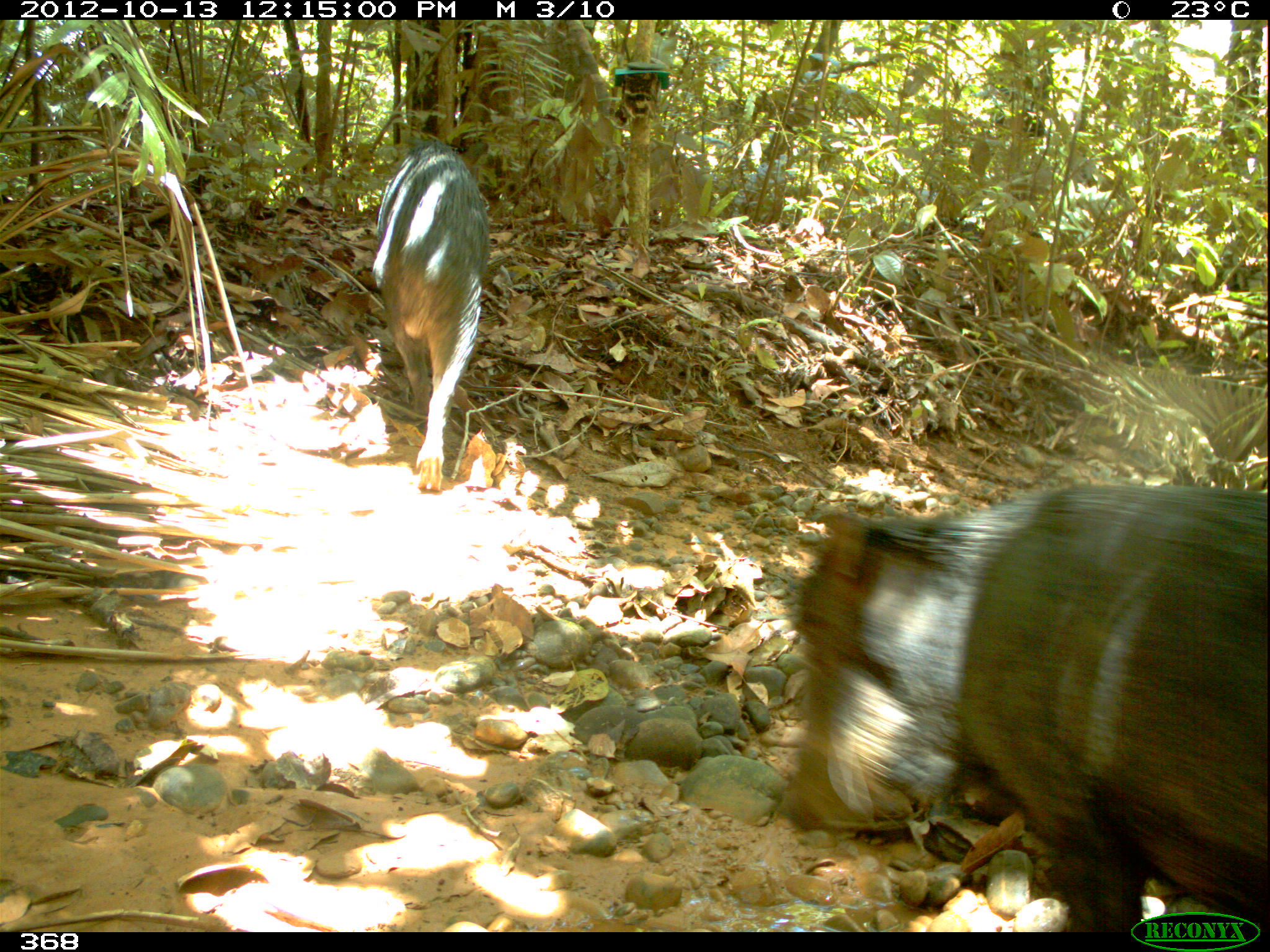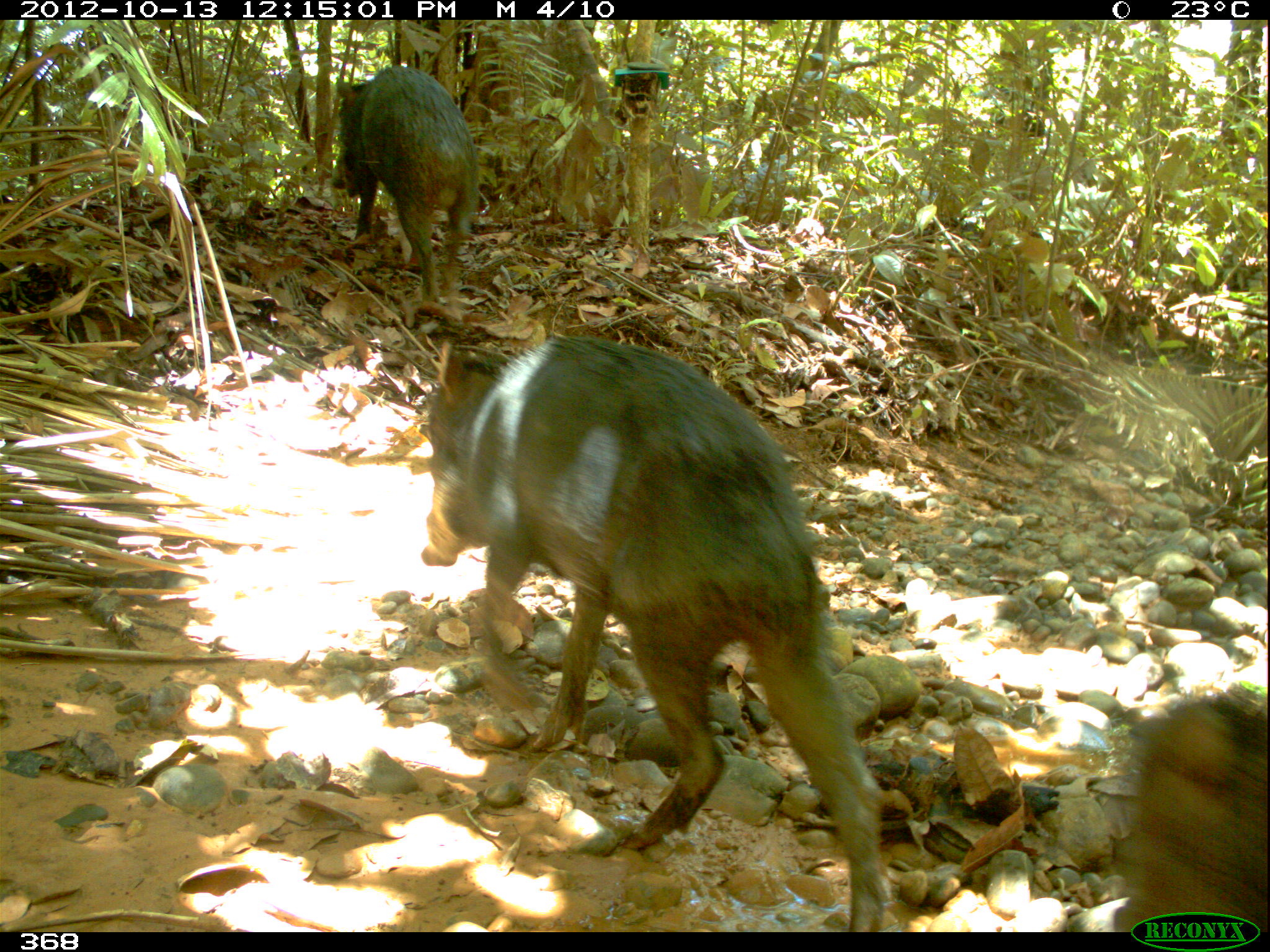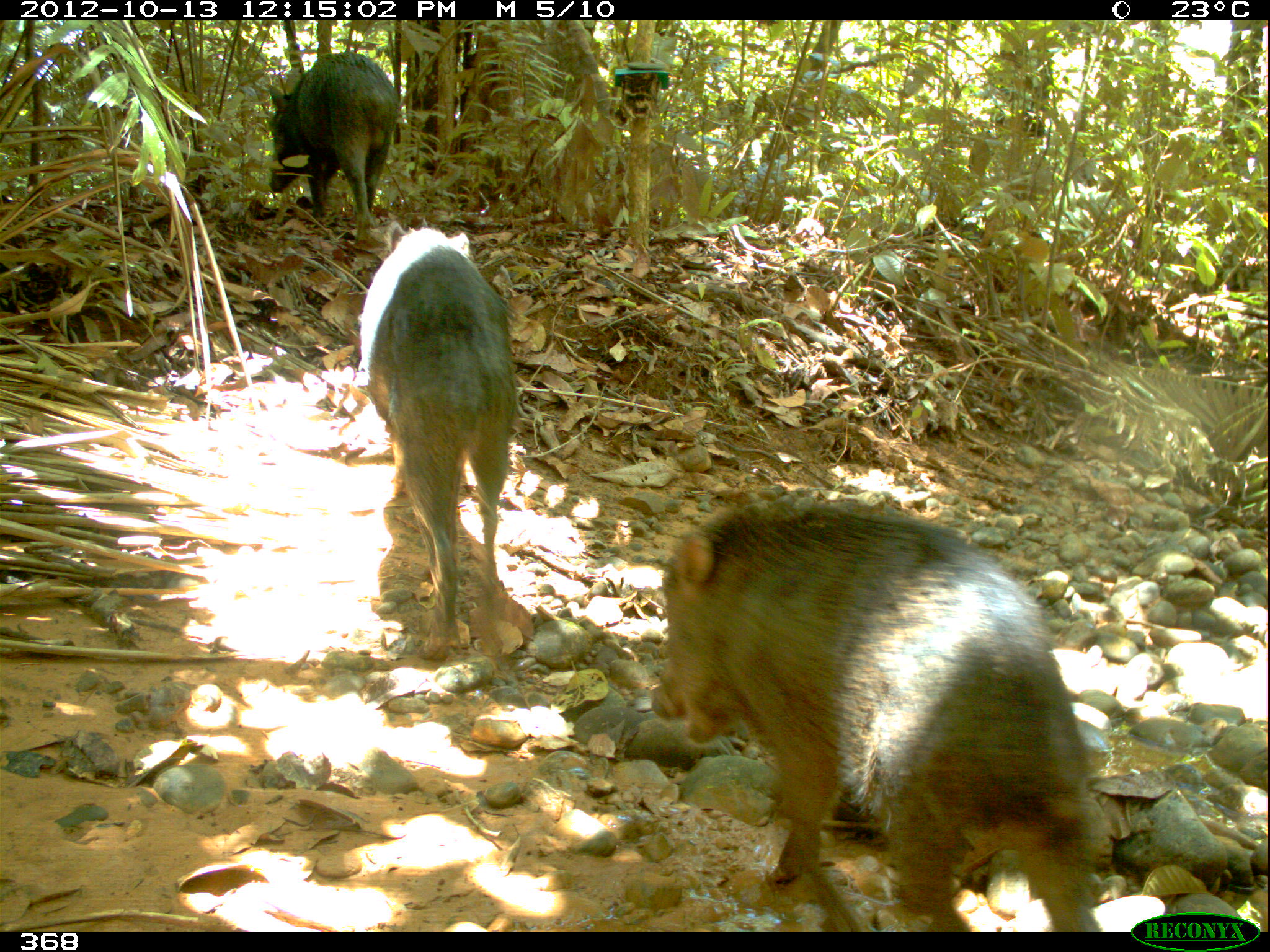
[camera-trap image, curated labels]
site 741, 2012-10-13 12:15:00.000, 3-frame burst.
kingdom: Animalia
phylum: Chordata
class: Mammalia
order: Artiodactyla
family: Tayassuidae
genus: Tayassu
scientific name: Tayassu pecari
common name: white-lipped peccary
Tayassu pecari (white-lipped peccary).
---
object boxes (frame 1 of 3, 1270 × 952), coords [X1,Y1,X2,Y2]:
tayassu pecari: [782,482,1269,932]; [371,142,489,493]